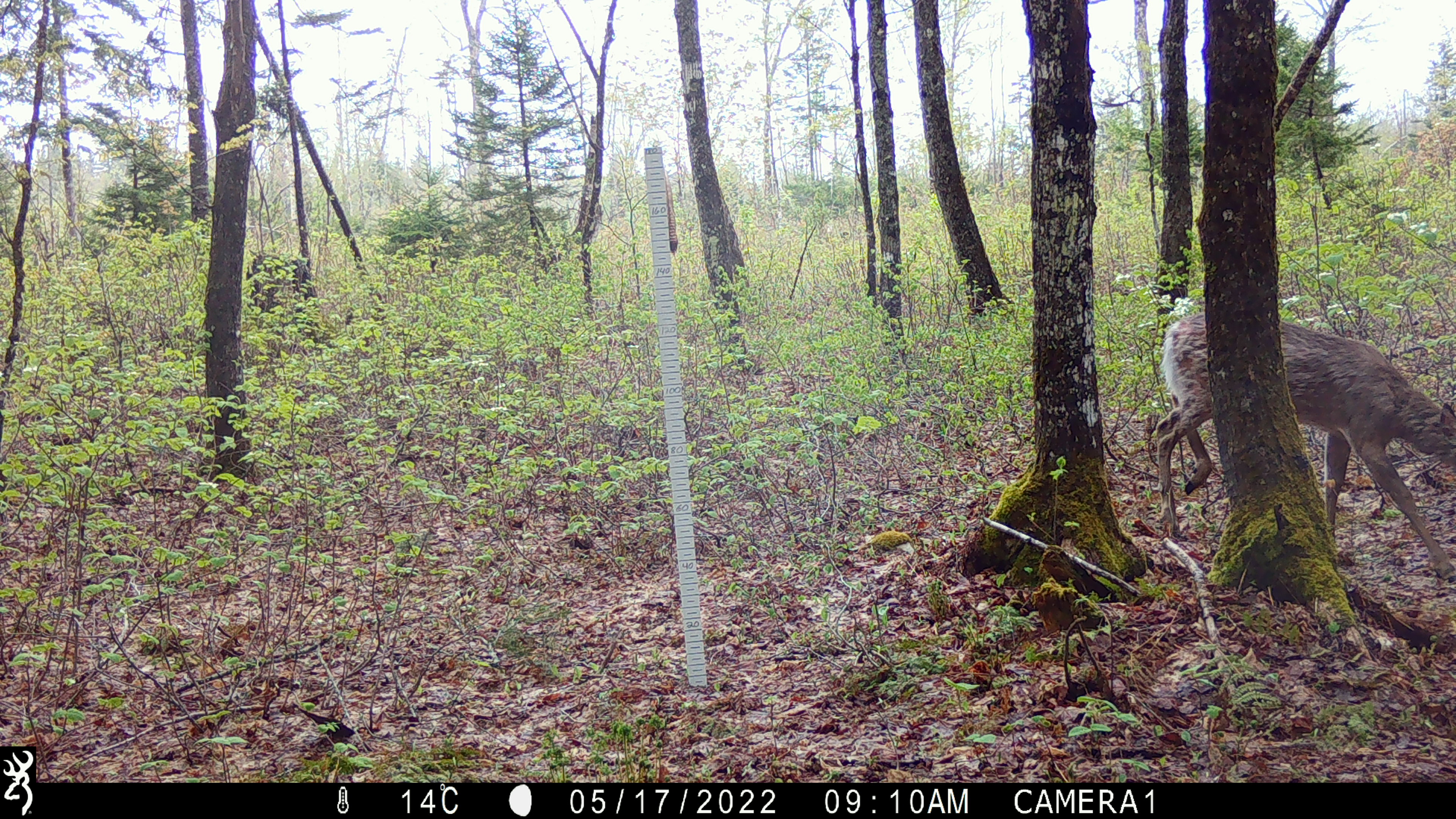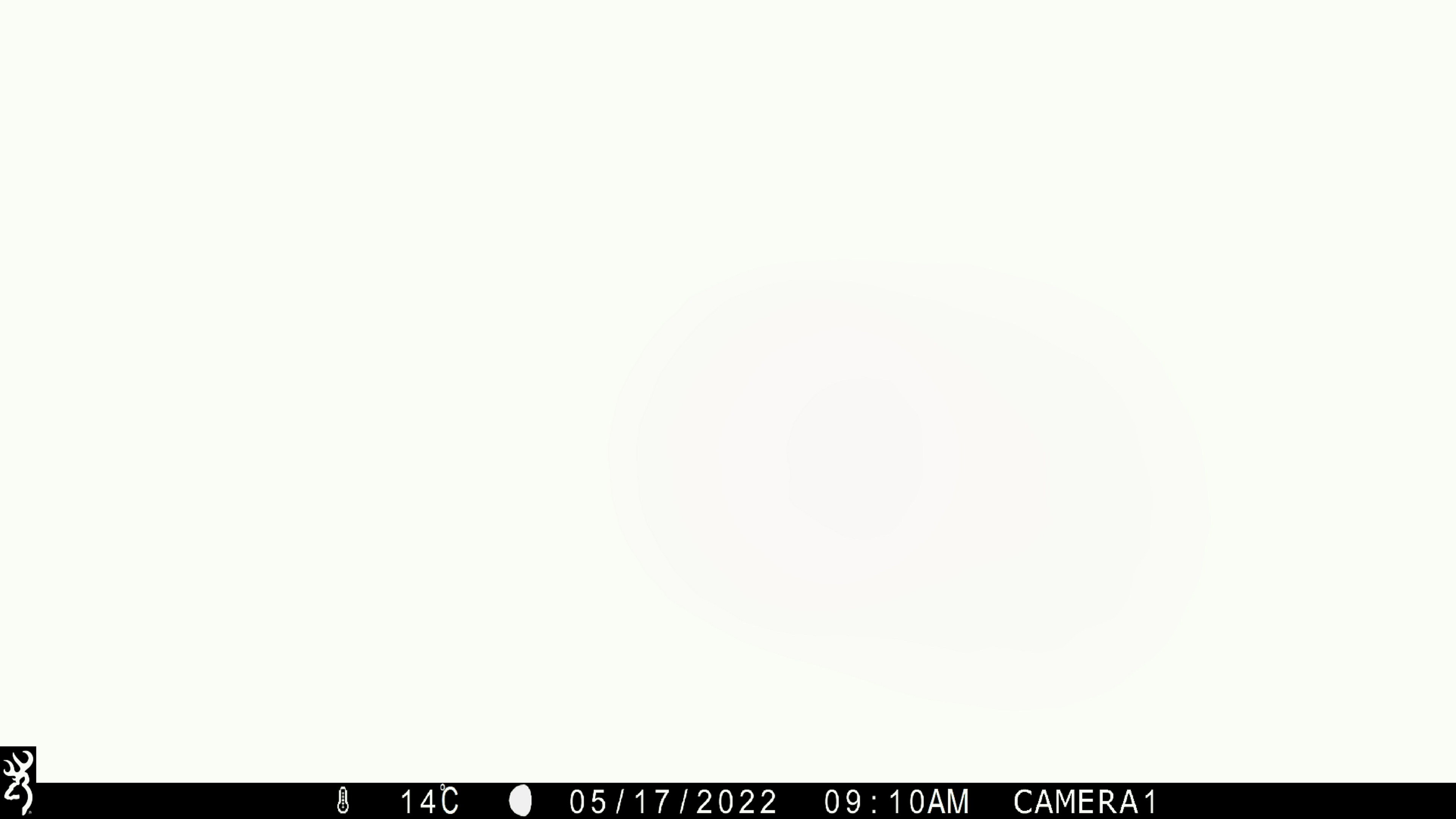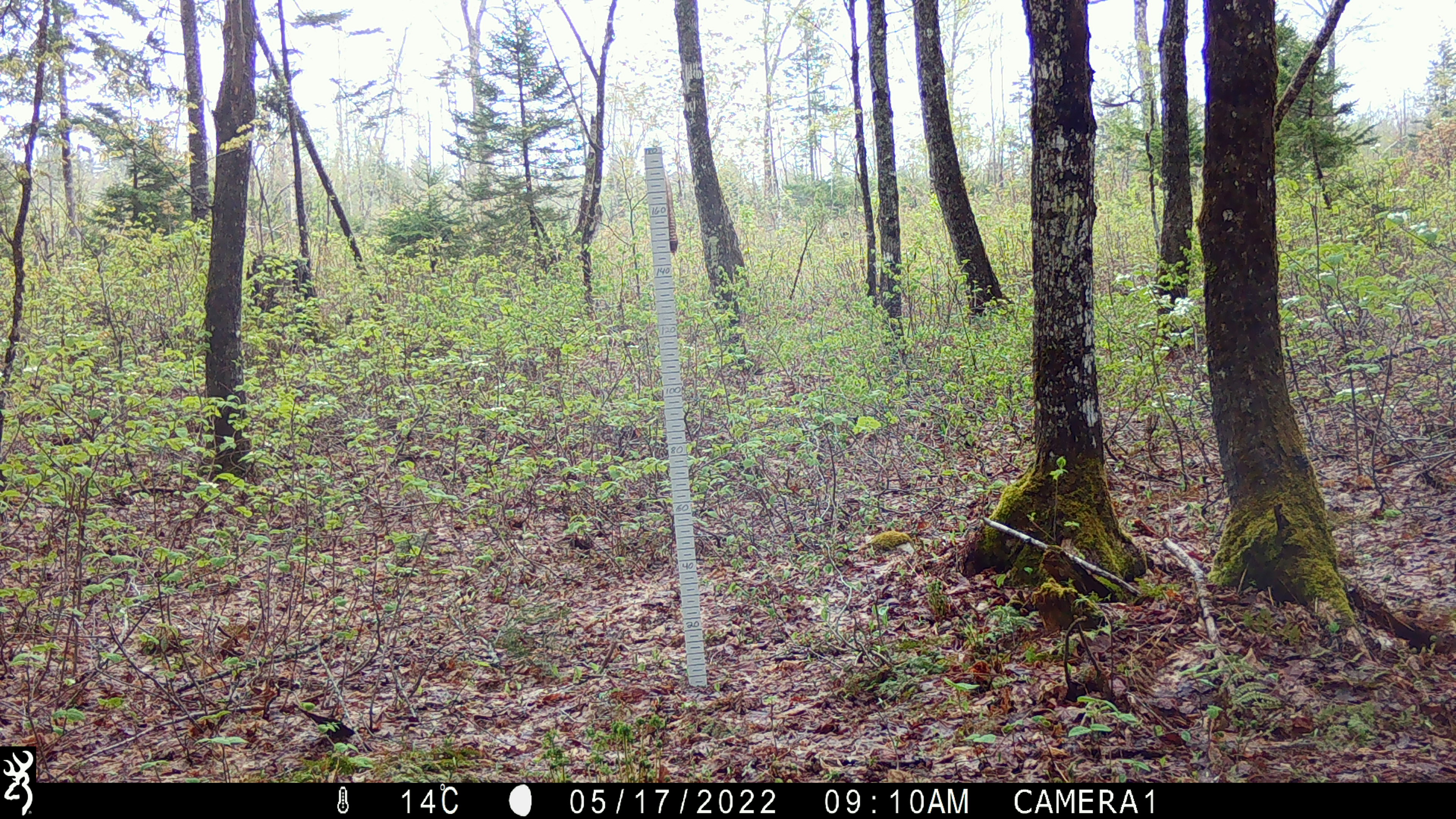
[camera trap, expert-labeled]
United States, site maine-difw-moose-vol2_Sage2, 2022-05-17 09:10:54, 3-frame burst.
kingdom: Animalia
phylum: Chordata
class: Mammalia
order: Artiodactyla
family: Cervidae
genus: Odocoileus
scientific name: Odocoileus virginianus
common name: white-tailed deer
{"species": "white-tailed deer (Odocoileus virginianus)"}